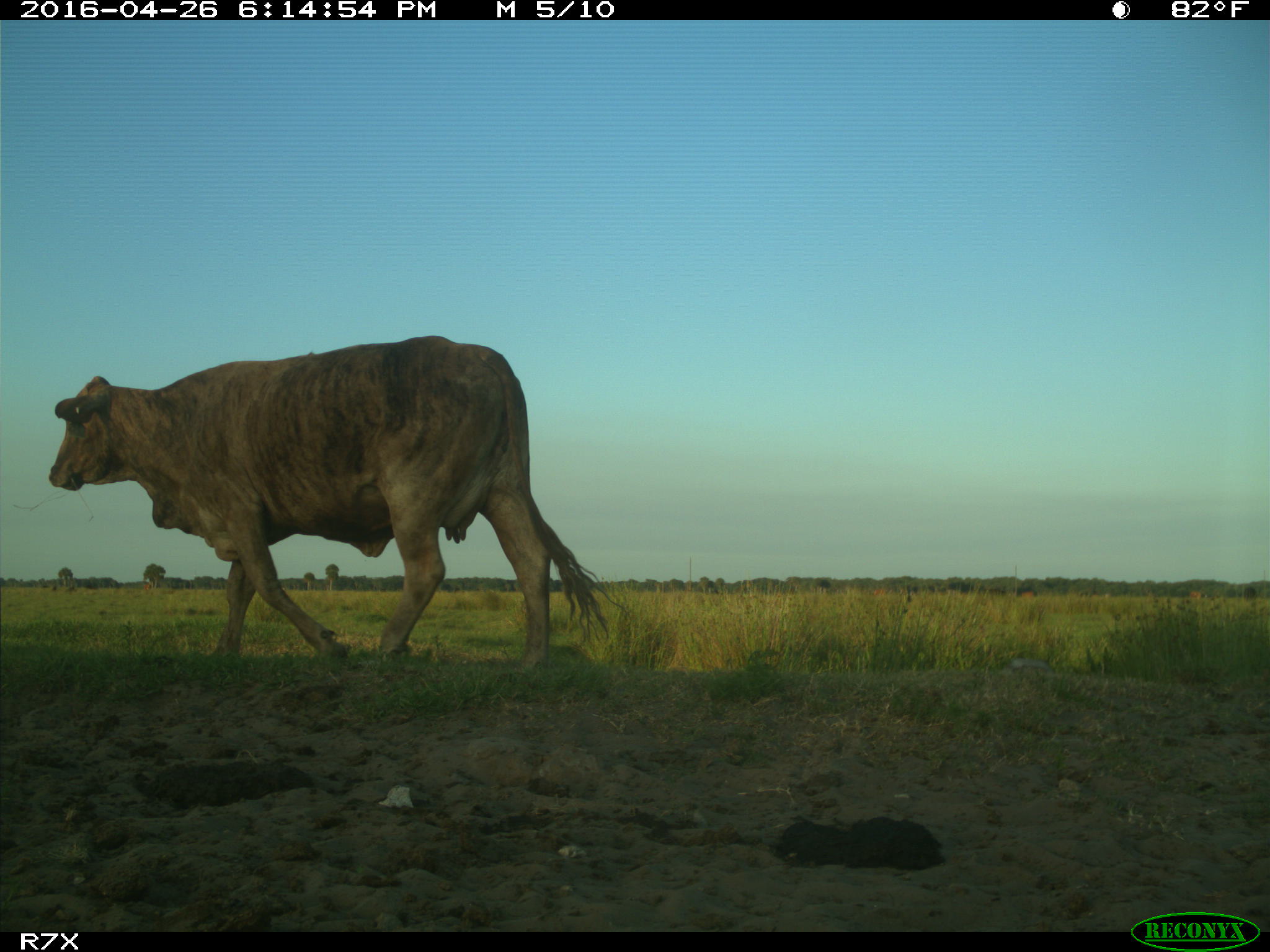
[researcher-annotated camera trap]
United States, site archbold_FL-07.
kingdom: Animalia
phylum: Chordata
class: Mammalia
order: Artiodactyla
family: Bovidae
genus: Bos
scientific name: Bos taurus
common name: domestic cow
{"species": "Bos taurus (domestic cow)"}